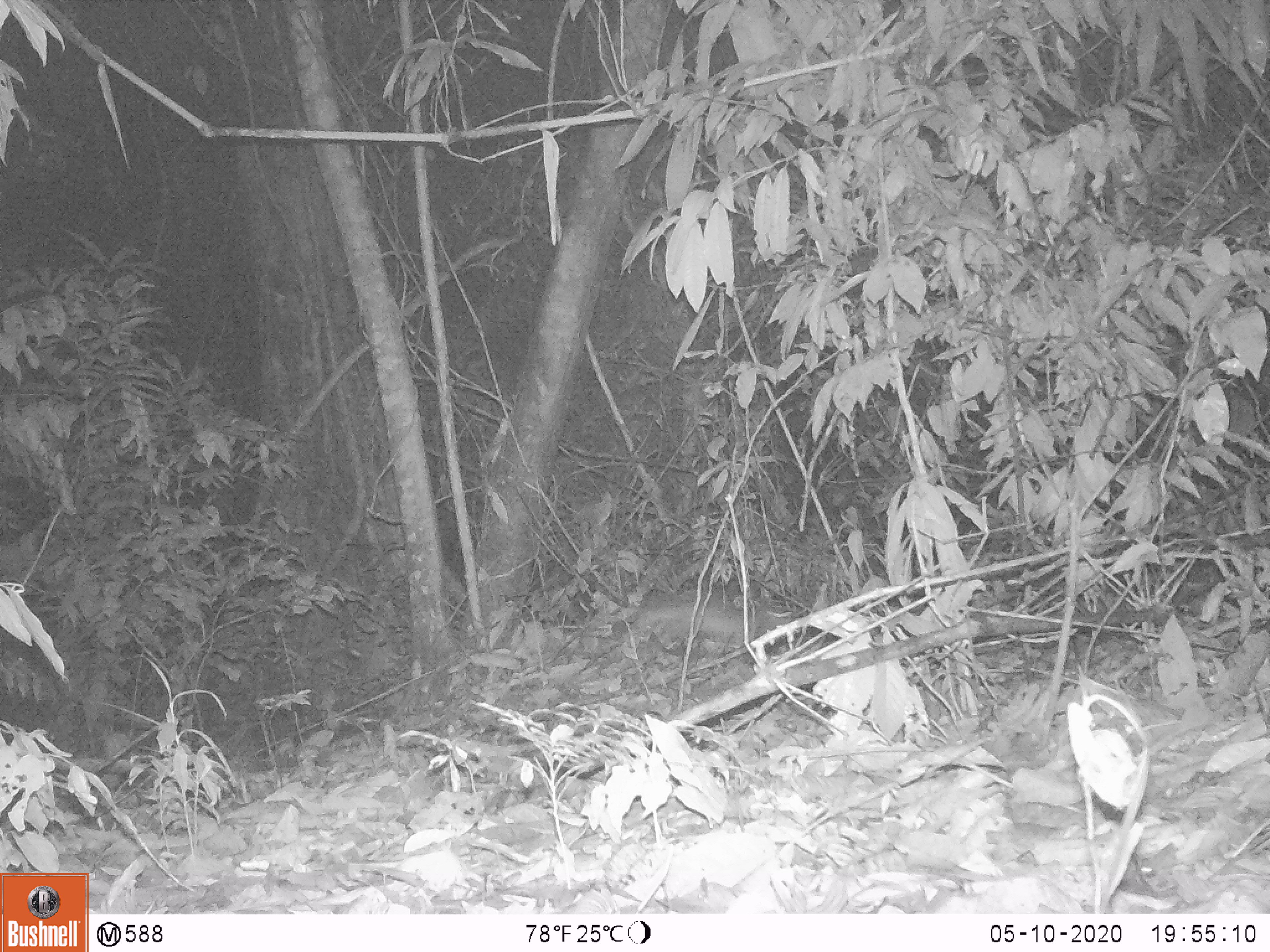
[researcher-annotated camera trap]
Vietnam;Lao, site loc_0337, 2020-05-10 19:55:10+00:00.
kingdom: Animalia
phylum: Chordata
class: Mammalia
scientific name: Mammalia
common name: mammal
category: unidentified small mammal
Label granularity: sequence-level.